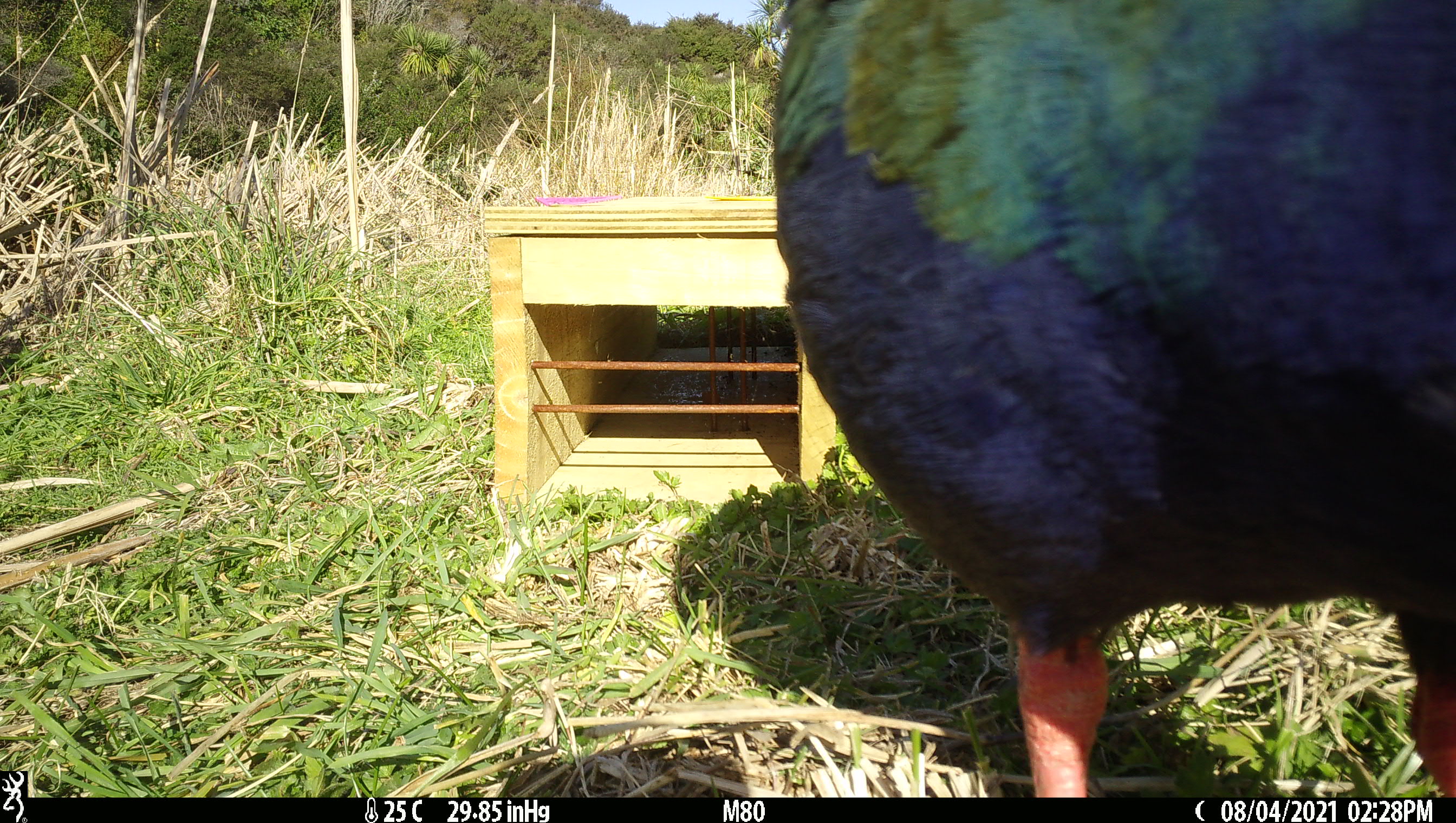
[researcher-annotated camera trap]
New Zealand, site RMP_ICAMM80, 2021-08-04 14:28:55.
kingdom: Animalia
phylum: Chordata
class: Aves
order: Gruiformes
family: Rallidae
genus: Porphyrio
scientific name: Porphyrio mantelli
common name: takahe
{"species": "takahe (Porphyrio mantelli)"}